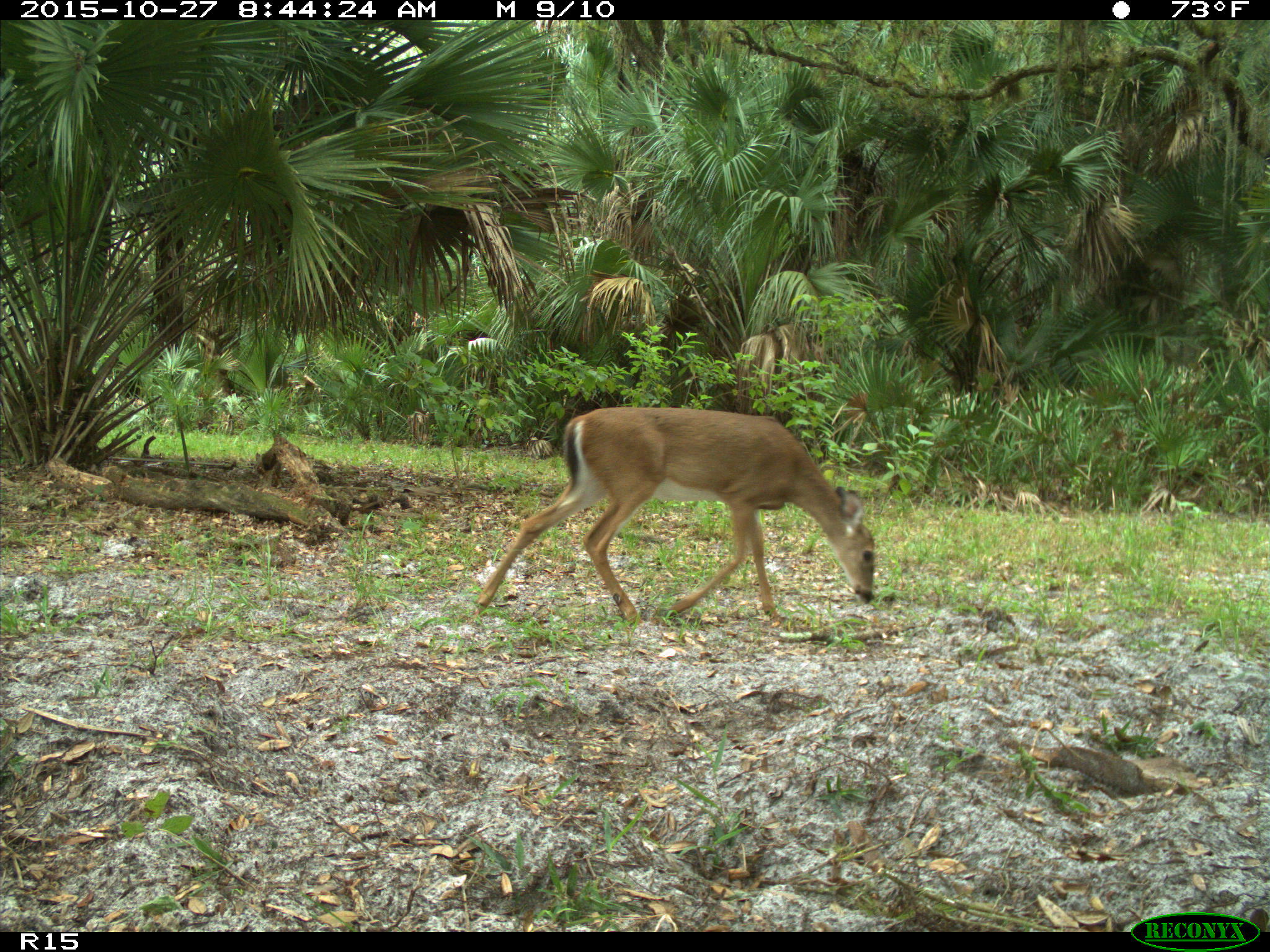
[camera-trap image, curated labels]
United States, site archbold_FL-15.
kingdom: Animalia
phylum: Chordata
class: Mammalia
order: Artiodactyla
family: Cervidae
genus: Odocoileus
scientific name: Odocoileus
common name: deer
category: unidentified deer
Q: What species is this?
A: Unidentified deer (deer) (Odocoileus).